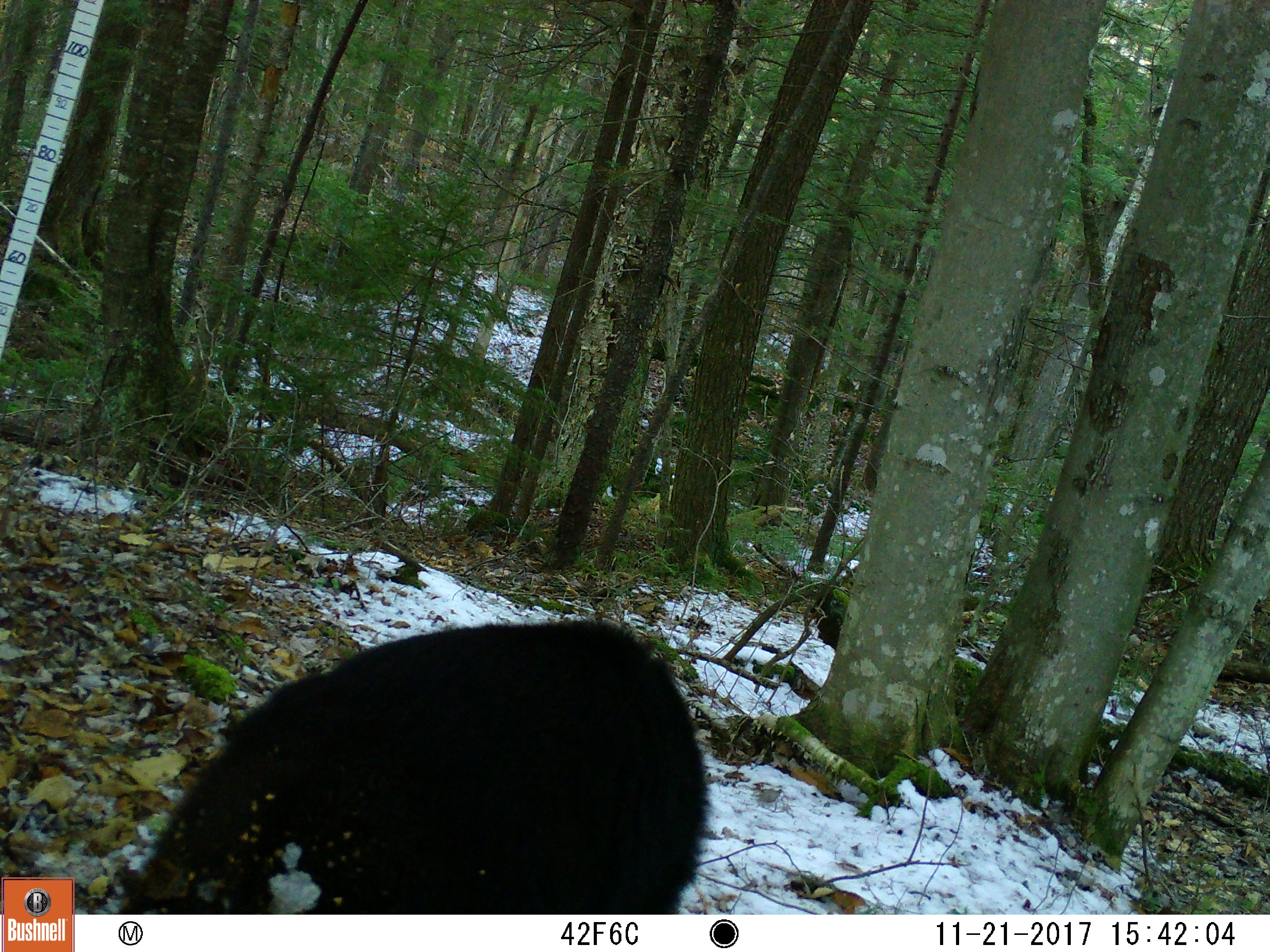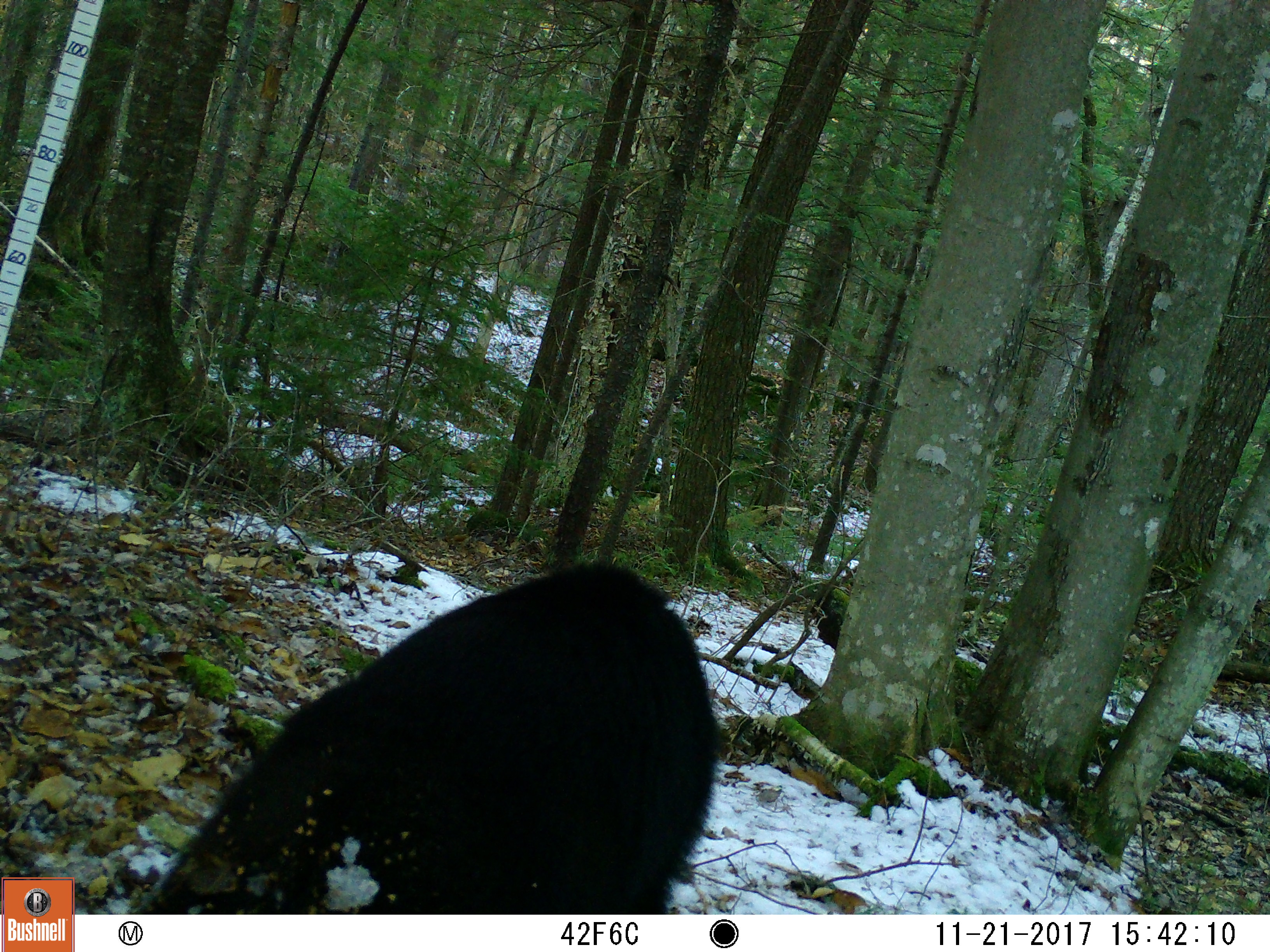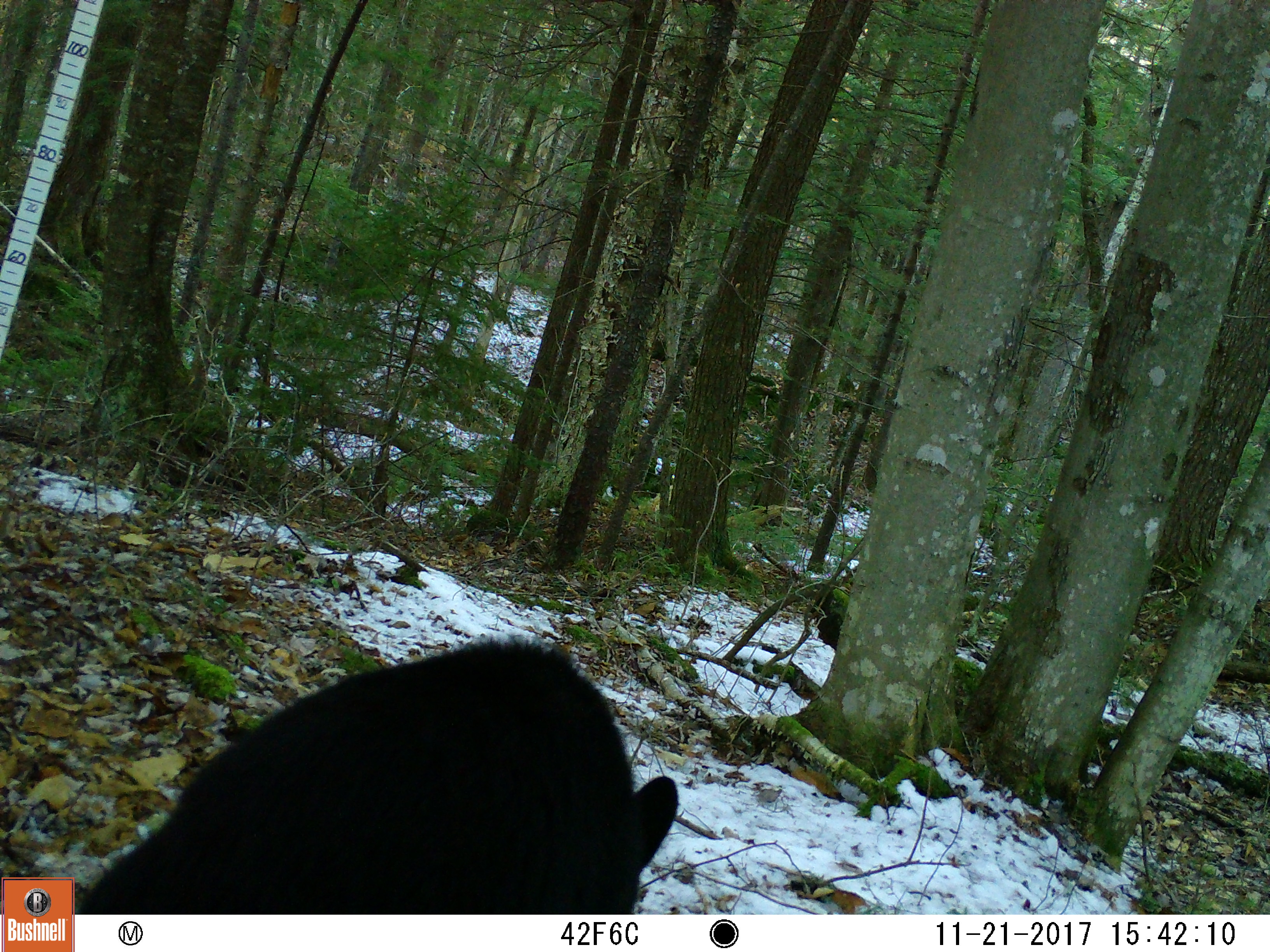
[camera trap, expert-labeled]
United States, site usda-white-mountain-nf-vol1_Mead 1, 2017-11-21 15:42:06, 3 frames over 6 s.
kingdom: Animalia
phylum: Chordata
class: Mammalia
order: Carnivora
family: Ursidae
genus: Ursus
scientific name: Ursus americanus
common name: black bear